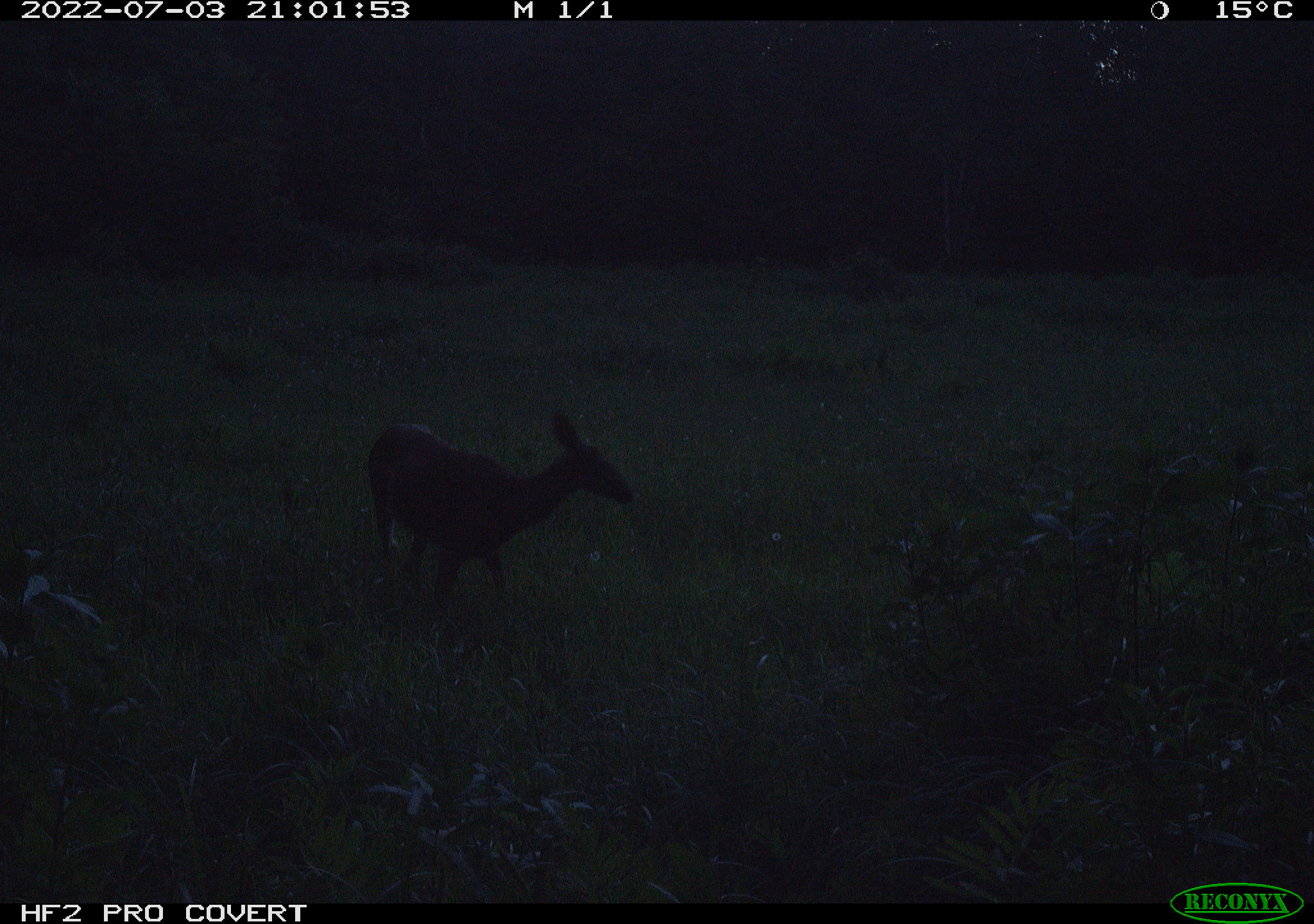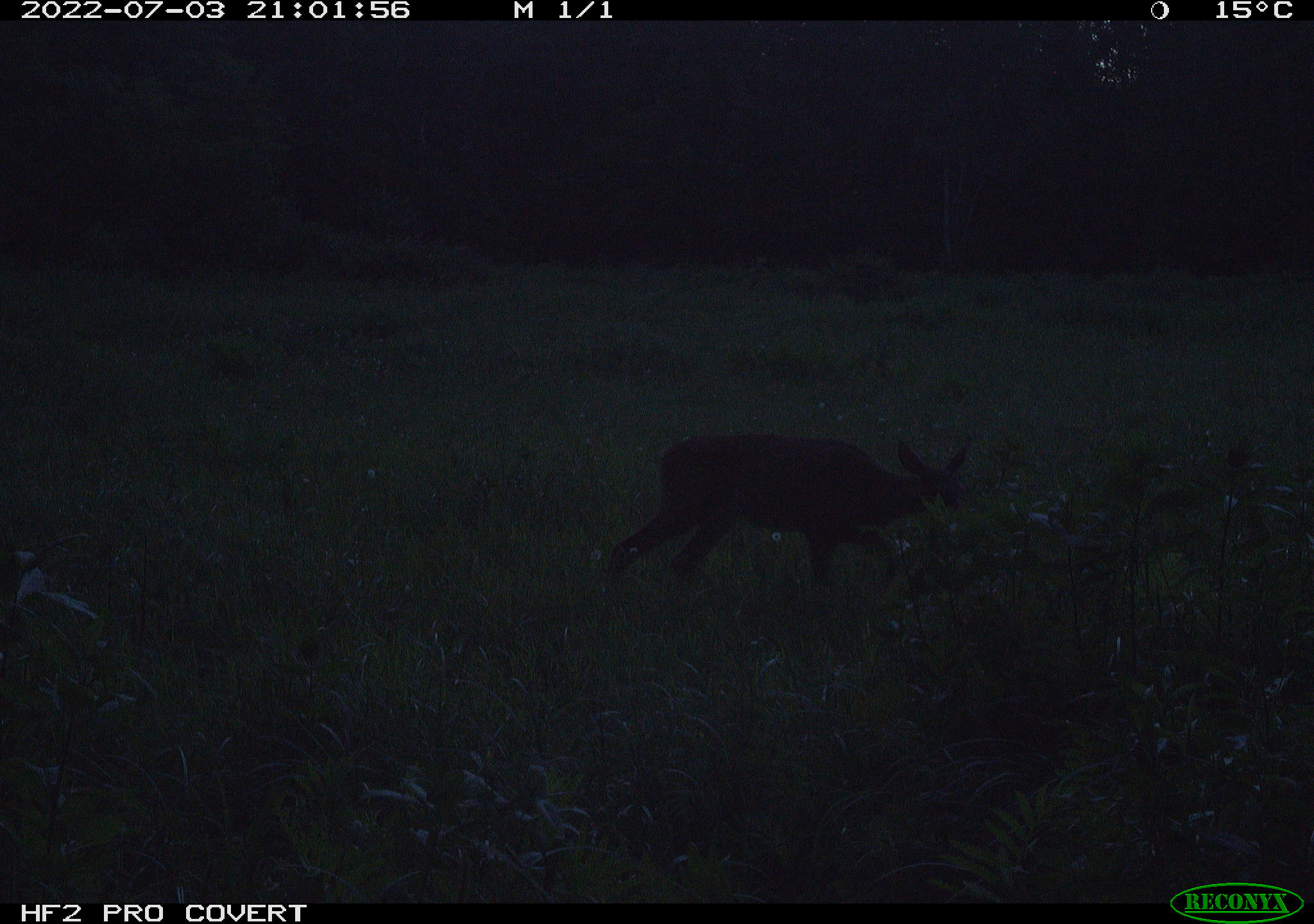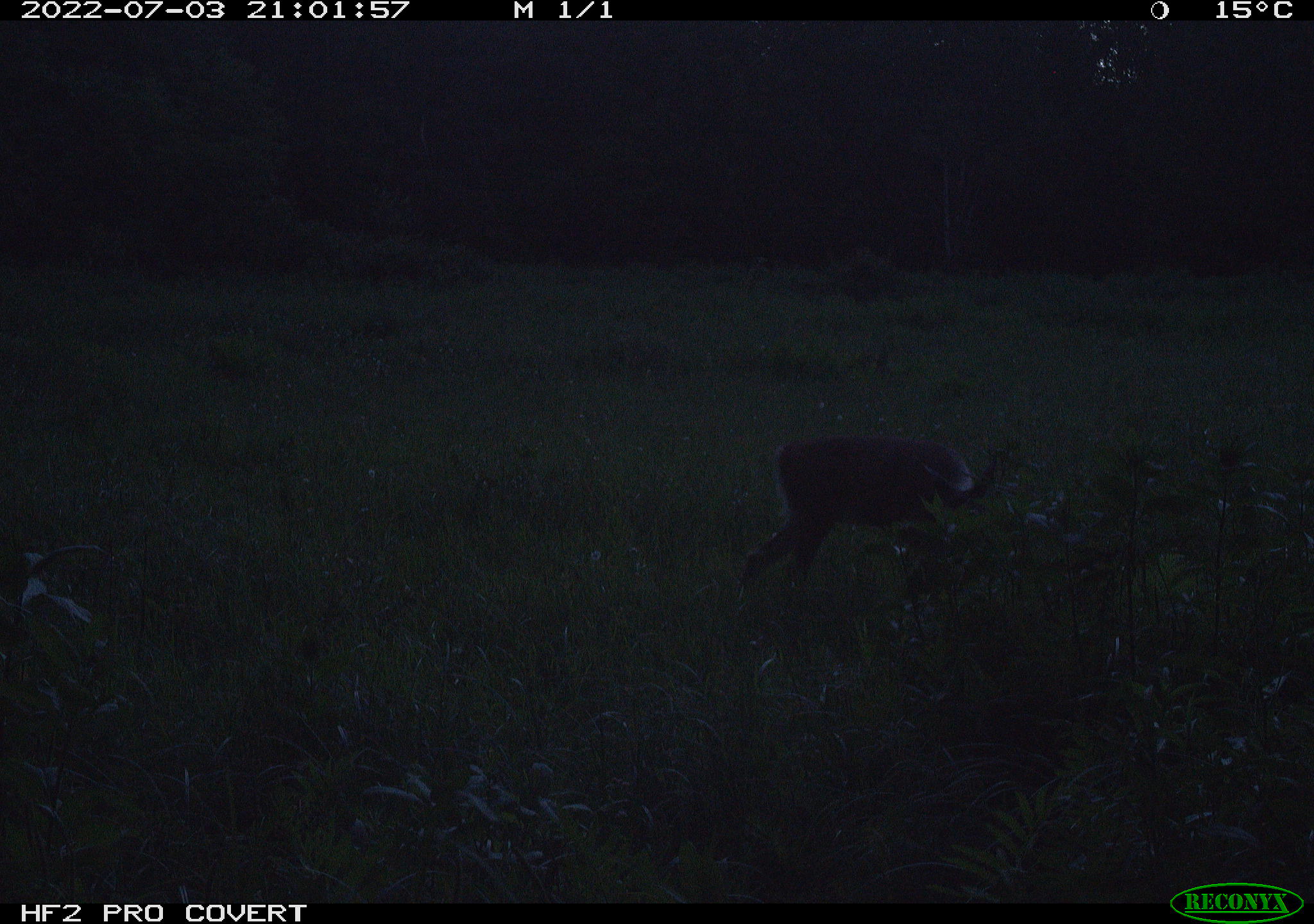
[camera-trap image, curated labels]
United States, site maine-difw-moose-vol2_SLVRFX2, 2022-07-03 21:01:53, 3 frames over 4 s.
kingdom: Animalia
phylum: Chordata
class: Mammalia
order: Artiodactyla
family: Cervidae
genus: Odocoileus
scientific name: Odocoileus virginianus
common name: white-tailed deer